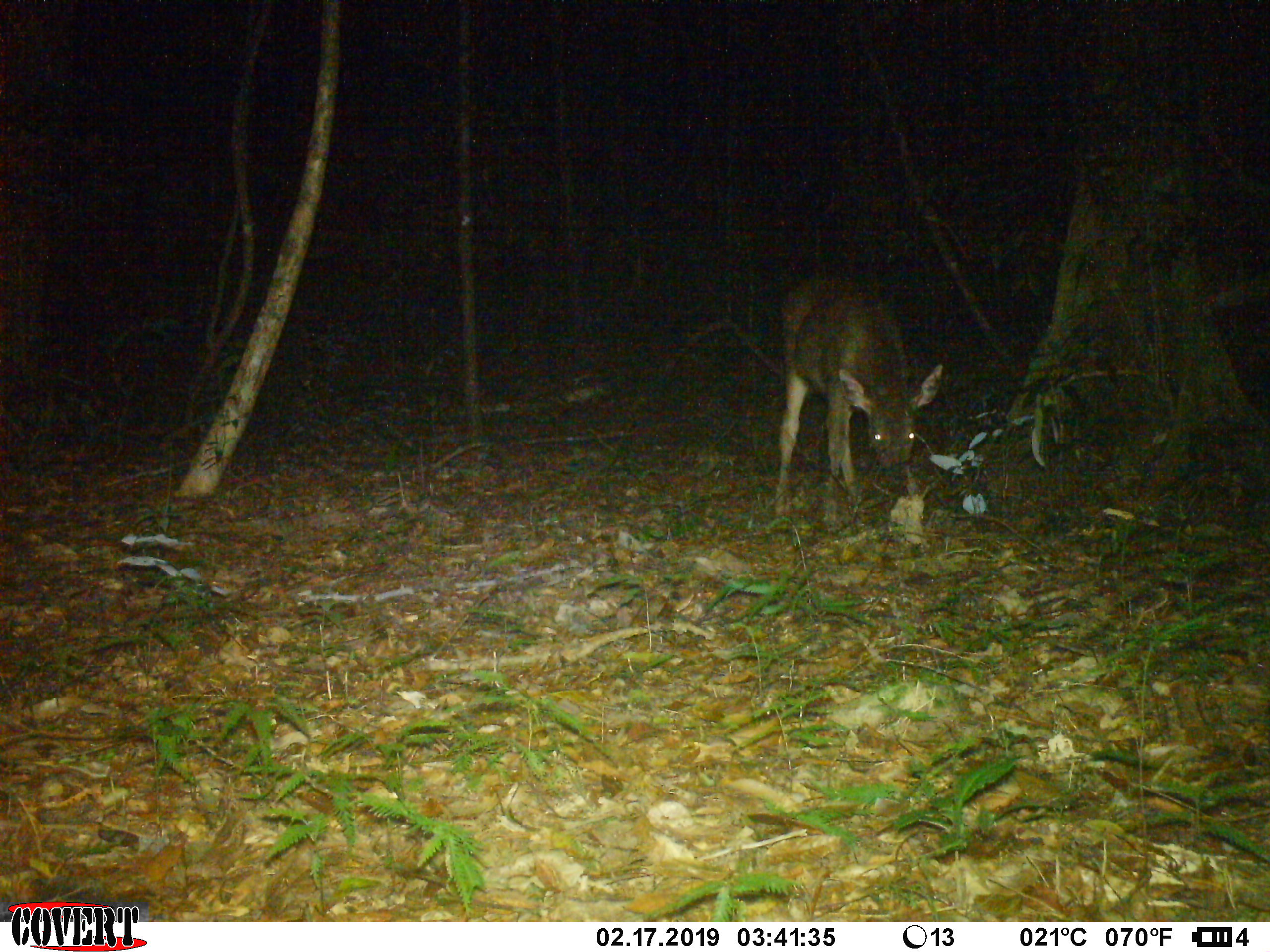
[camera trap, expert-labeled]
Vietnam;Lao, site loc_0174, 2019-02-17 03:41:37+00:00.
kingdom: Animalia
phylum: Chordata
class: Mammalia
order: Artiodactyla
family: Cervidae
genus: Rusa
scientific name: Rusa unicolor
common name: sambar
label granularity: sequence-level